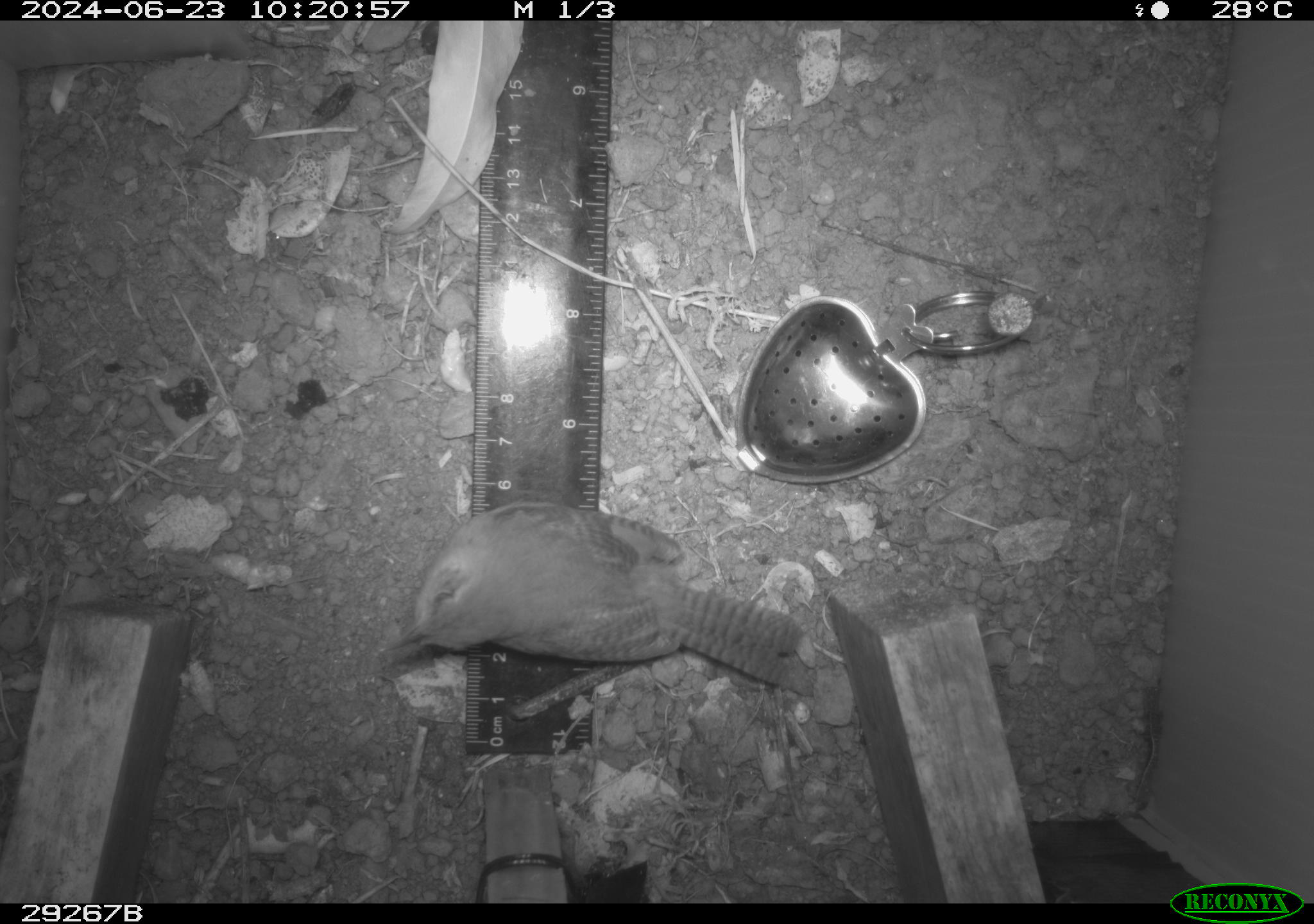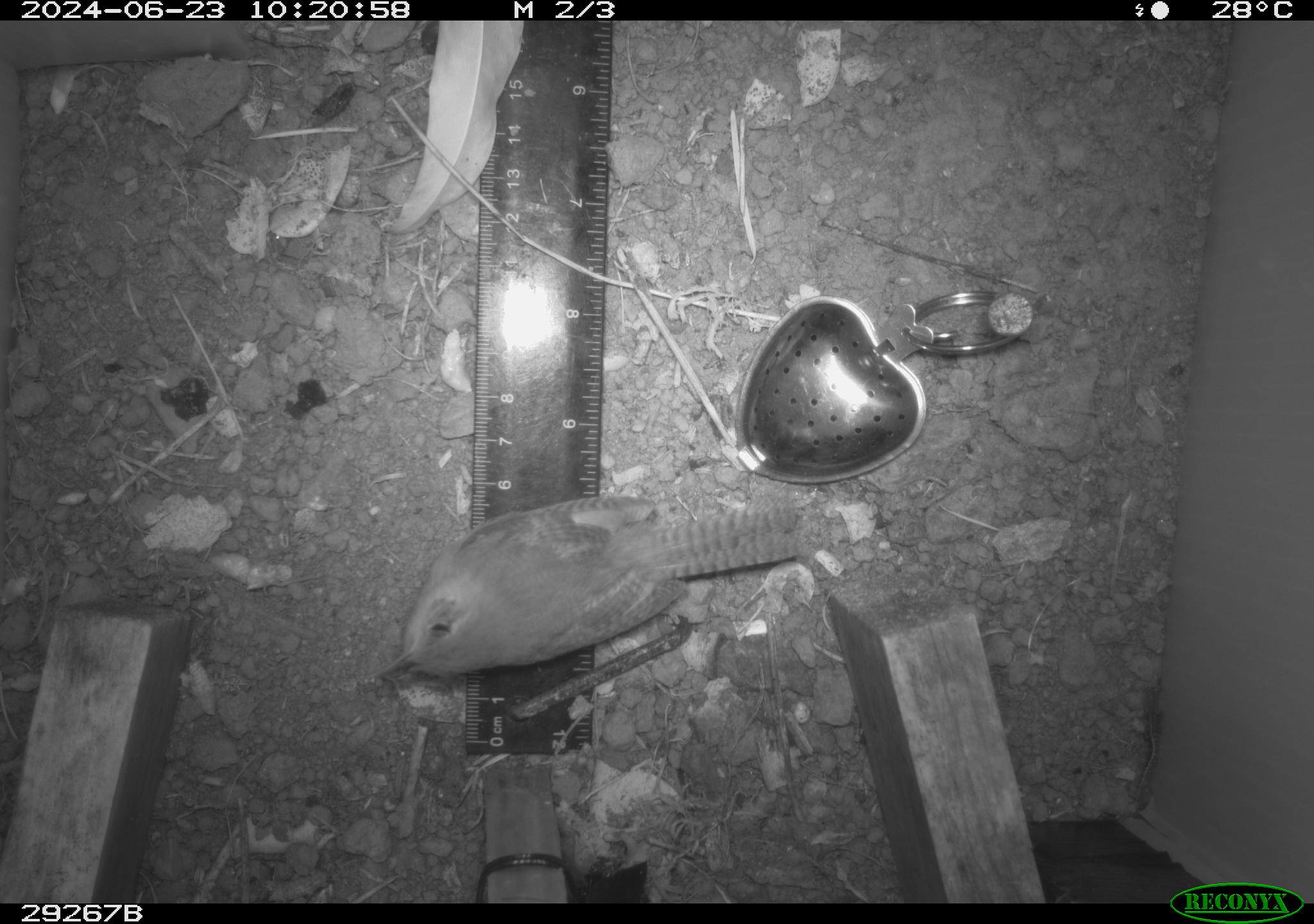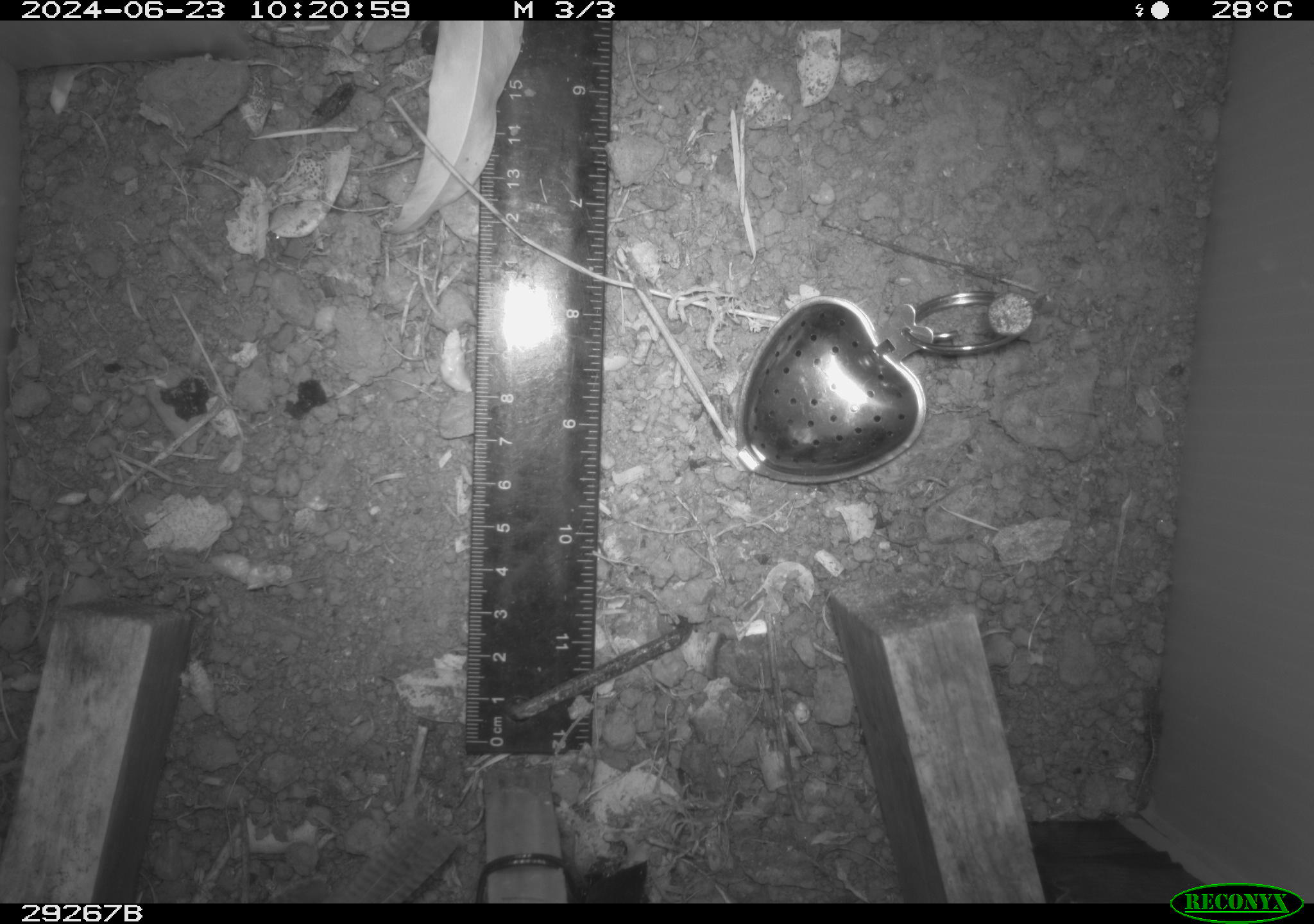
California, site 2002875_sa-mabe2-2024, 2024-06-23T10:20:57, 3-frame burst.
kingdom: Animalia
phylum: Chordata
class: Aves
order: Passeriformes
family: Troglodytidae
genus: Thryomanes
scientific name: Thryomanes bewickii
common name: bewick's wren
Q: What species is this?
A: Bewick's wren (Thryomanes bewickii).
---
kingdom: Animalia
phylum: Chordata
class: Aves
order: Passeriformes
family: Troglodytidae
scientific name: Troglodytidae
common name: wren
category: troglodytidae family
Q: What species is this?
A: Troglodytidae family (wren) (Troglodytidae).